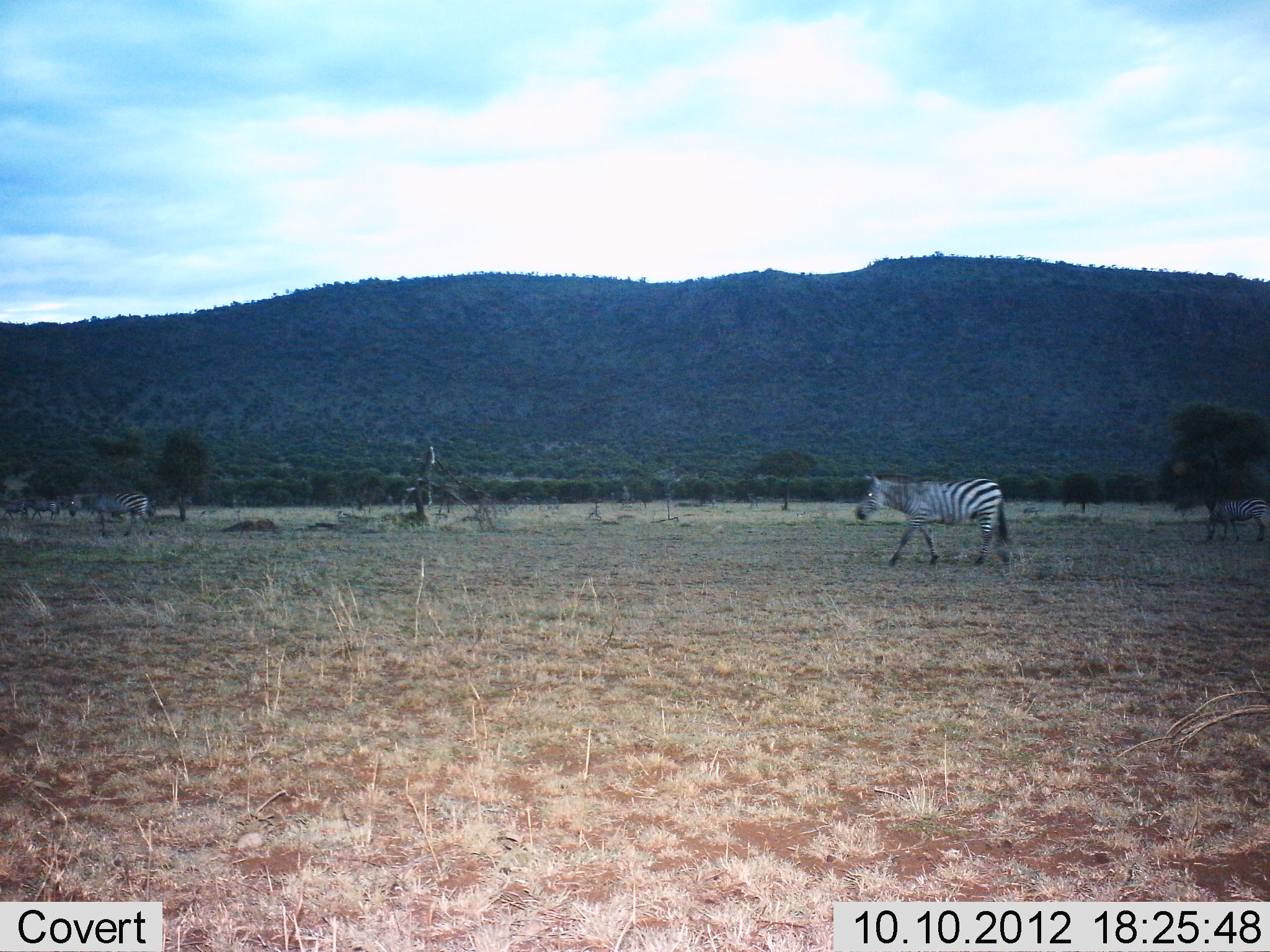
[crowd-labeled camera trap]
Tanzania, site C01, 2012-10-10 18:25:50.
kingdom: Animalia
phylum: Chordata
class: Mammalia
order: Perissodactyla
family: Equidae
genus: Equus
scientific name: Equus quagga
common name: plains zebra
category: zebra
Zebra (plains zebra) (Equus quagga), count 4. Behavior (volunteer vote fractions): standing 30%, resting 0%, moving 80%, interacting 0%. Young present (vote fraction): 0%. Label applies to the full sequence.